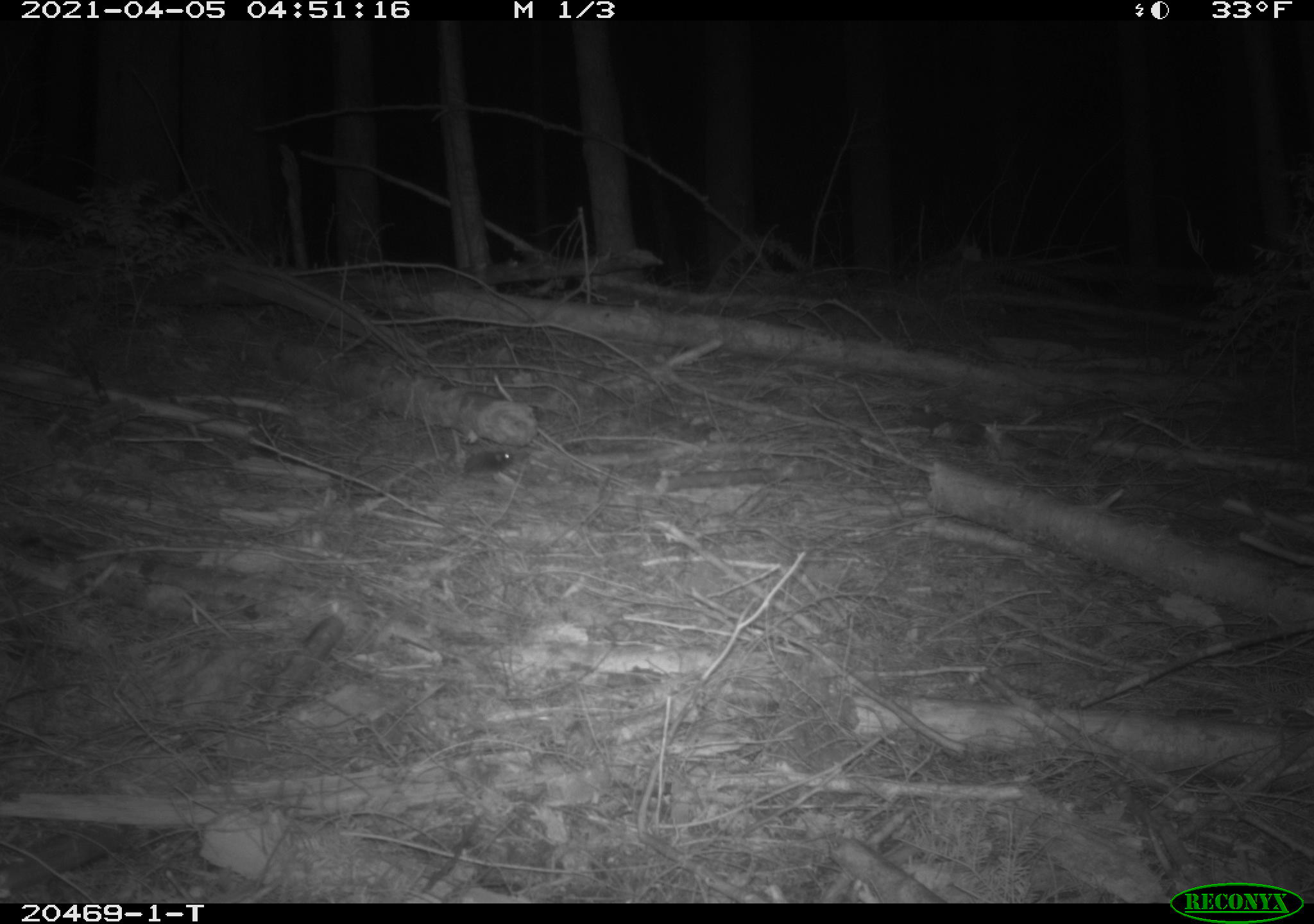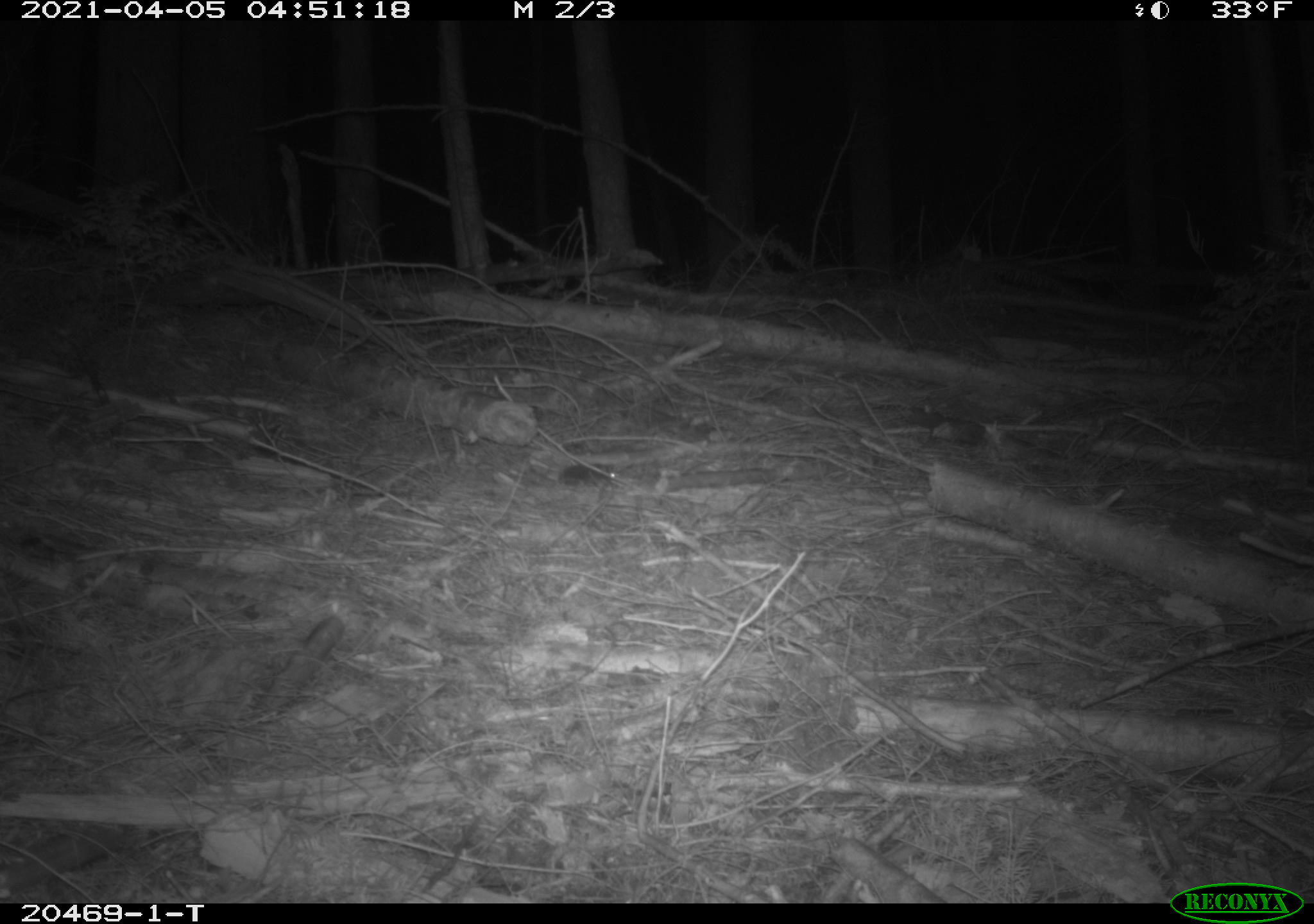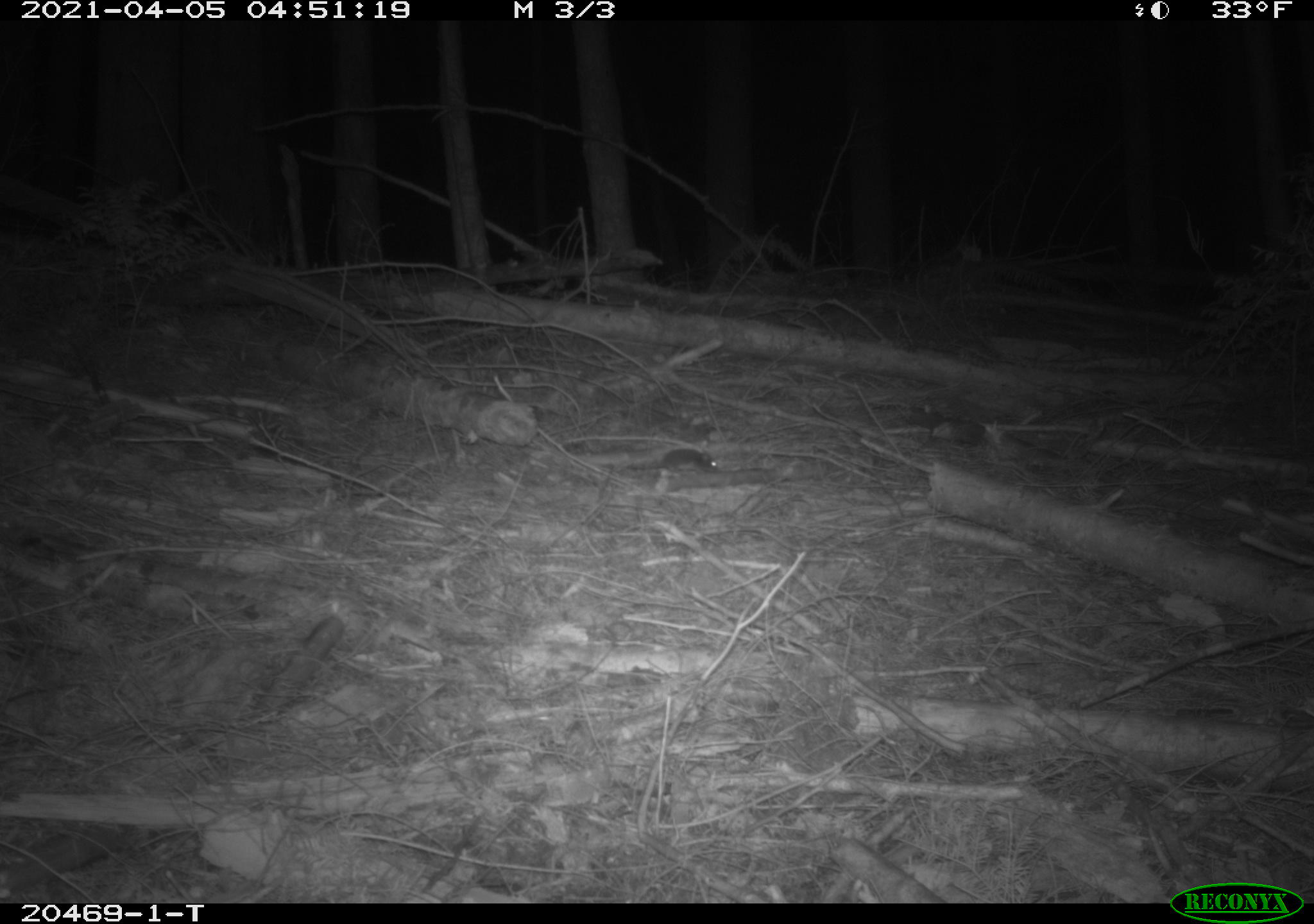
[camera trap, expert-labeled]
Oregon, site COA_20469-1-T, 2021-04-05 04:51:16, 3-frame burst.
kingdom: Animalia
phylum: Chordata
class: Mammalia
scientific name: Mammalia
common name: small mammal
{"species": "small mammal (Mammalia)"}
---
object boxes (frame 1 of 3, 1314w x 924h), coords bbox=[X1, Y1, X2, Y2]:
small mammal: bbox=[419, 424, 546, 497]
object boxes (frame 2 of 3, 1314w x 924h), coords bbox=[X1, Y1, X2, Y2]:
small mammal: bbox=[515, 432, 636, 511]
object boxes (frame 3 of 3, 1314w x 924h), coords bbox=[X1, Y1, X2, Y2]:
small mammal: bbox=[610, 426, 744, 505]